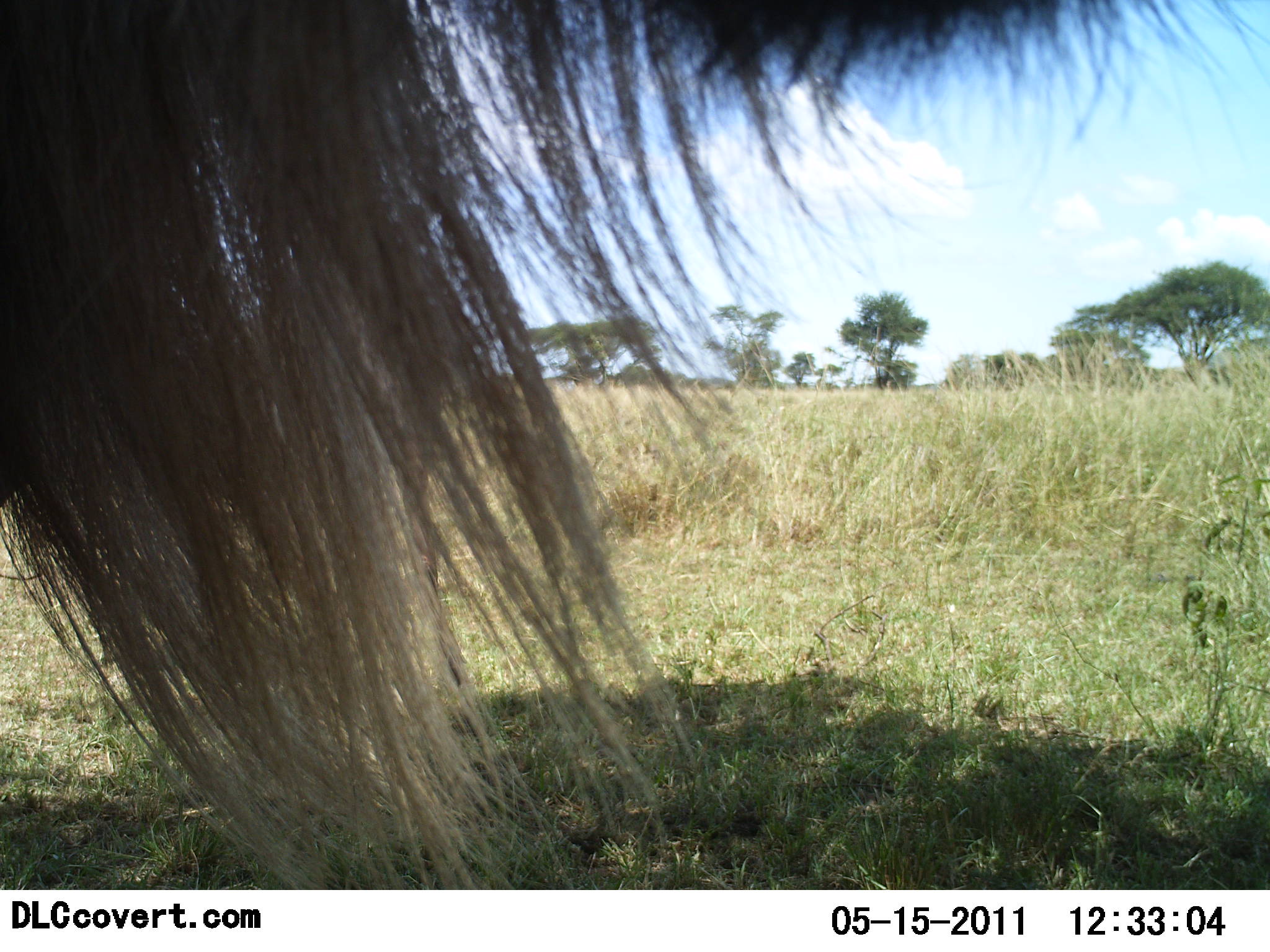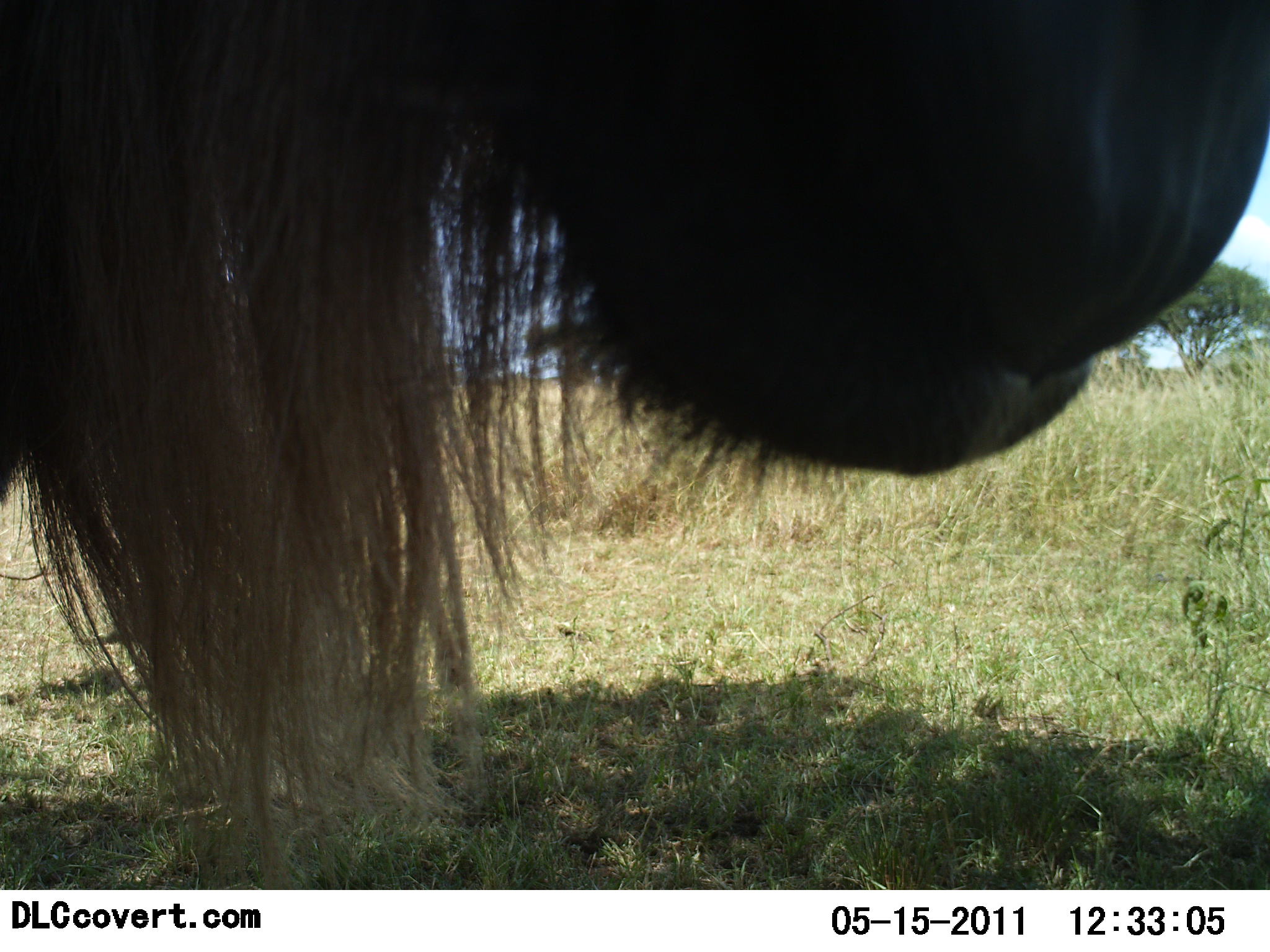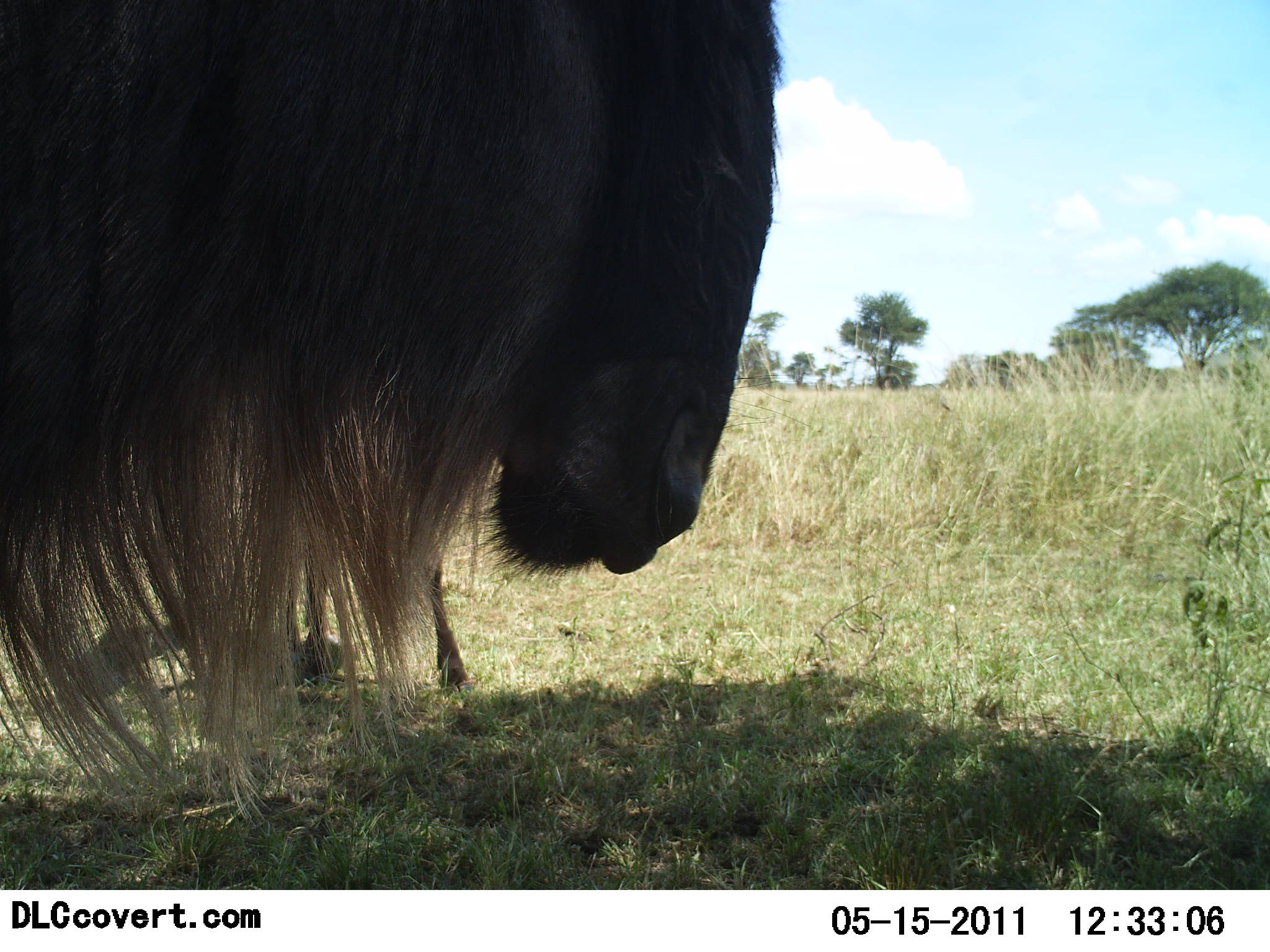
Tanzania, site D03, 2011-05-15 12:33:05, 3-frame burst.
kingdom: Animalia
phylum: Chordata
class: Mammalia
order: Artiodactyla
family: Bovidae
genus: Connochaetes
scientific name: Connochaetes taurinus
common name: blue wildebeest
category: wildebeest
Wildebeest (blue wildebeest) (Connochaetes taurinus), count 1. Behavior (volunteer vote fractions): standing 81%, resting 19%, moving 6%, interacting 6%. Young present (vote fraction): 6%. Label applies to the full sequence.